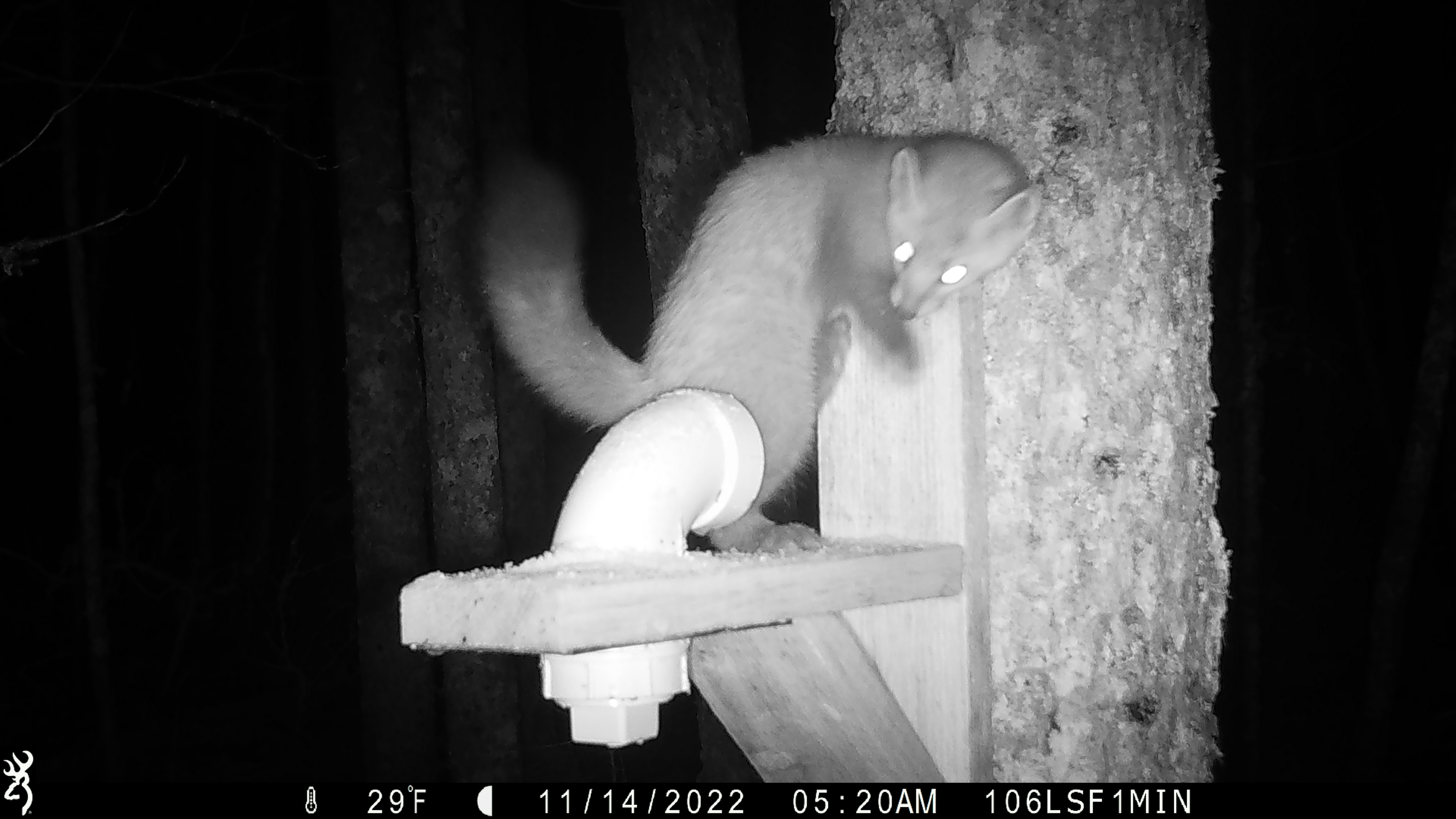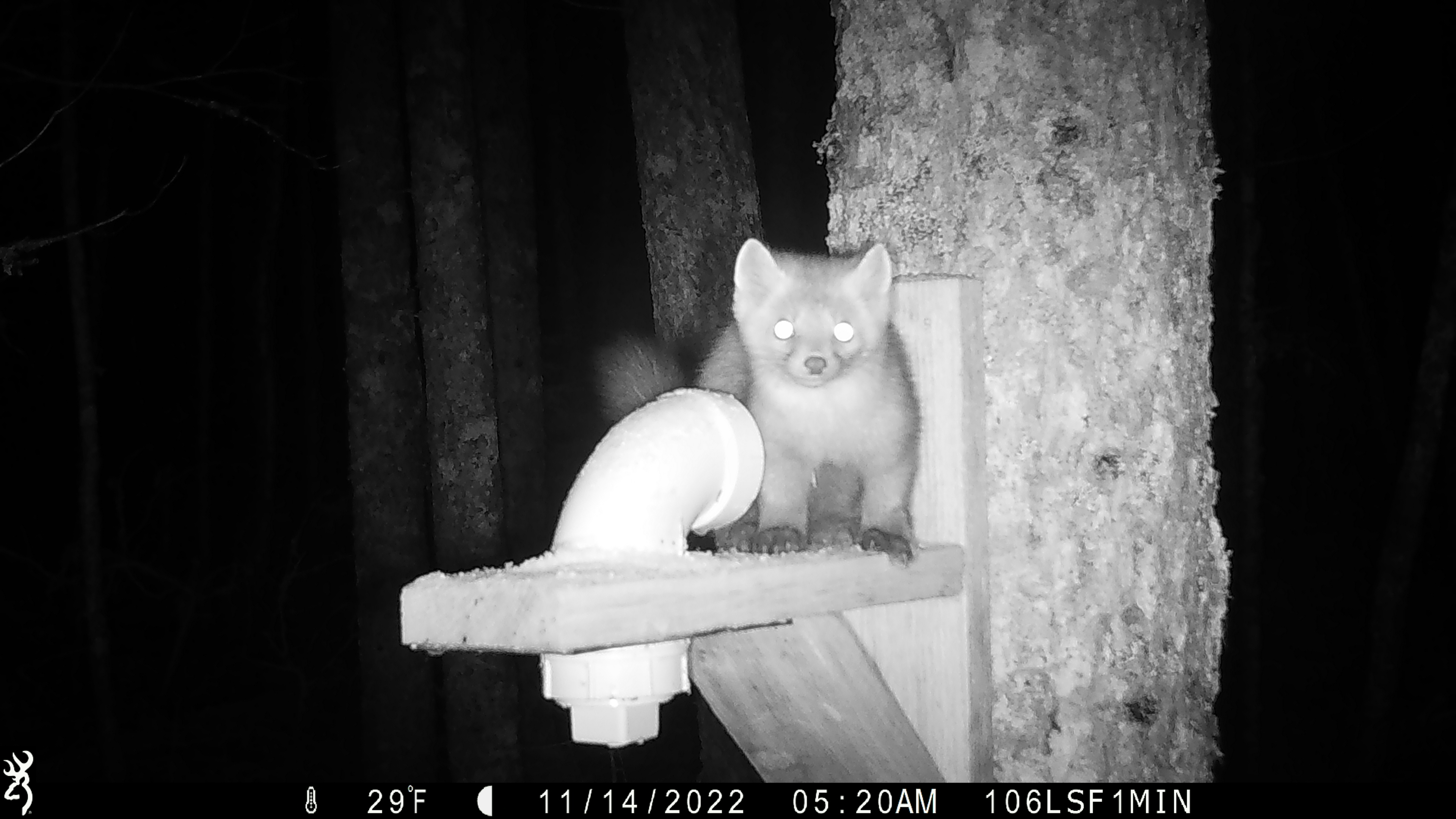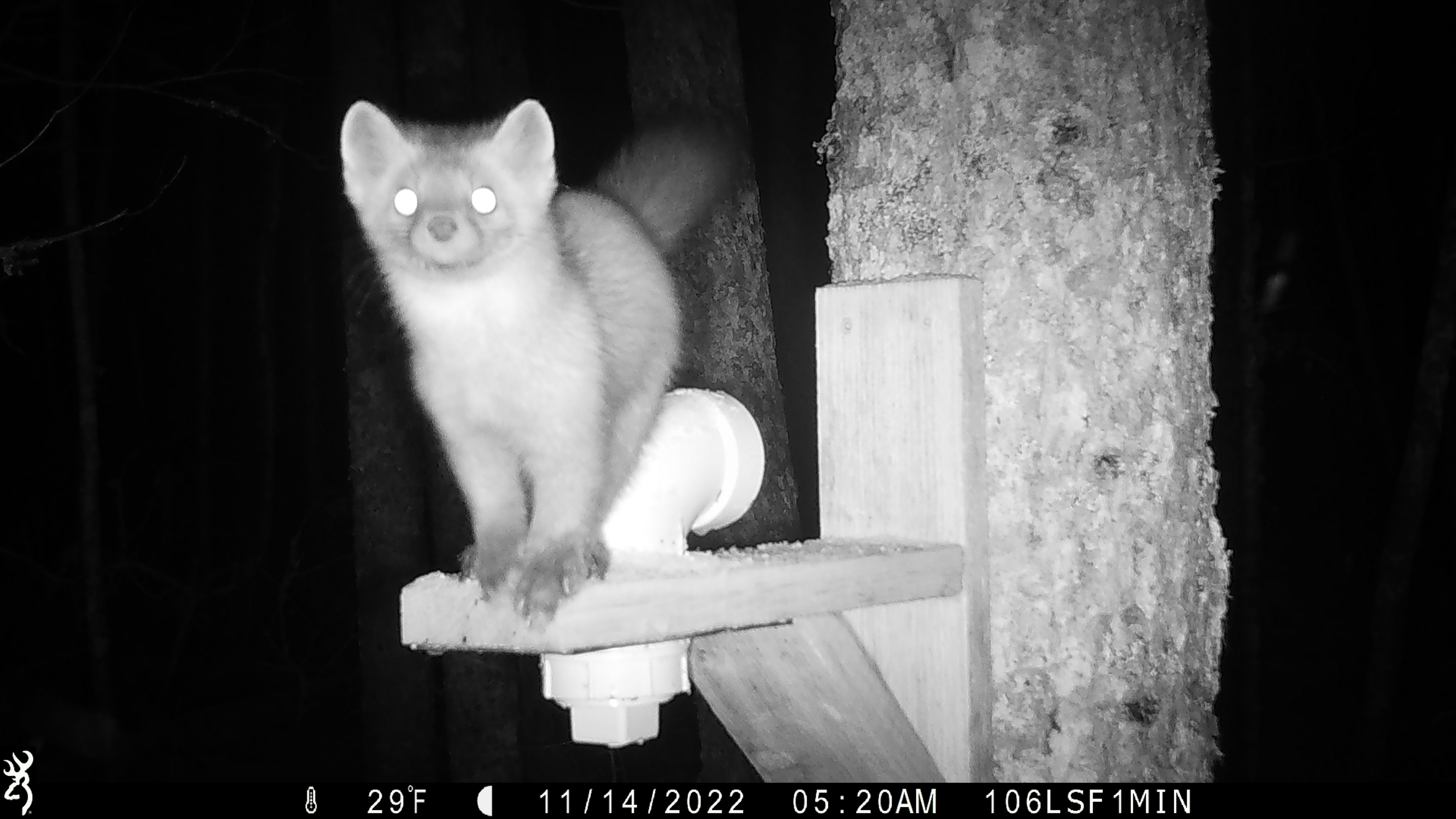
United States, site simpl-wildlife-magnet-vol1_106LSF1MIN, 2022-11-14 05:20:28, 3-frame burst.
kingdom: Animalia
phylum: Chordata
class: Mammalia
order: Carnivora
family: Mustelidae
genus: Martes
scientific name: Martes americana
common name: american marten